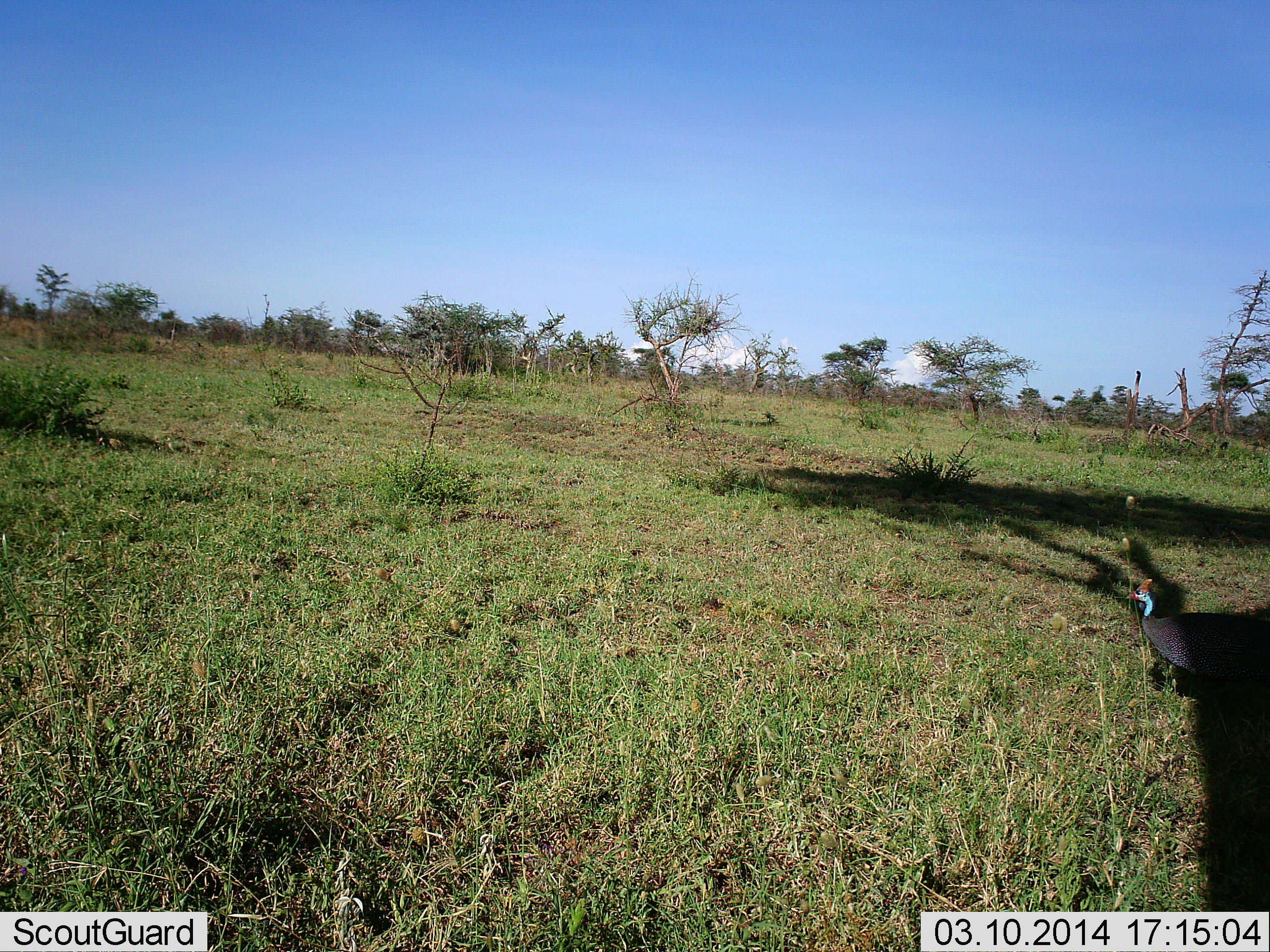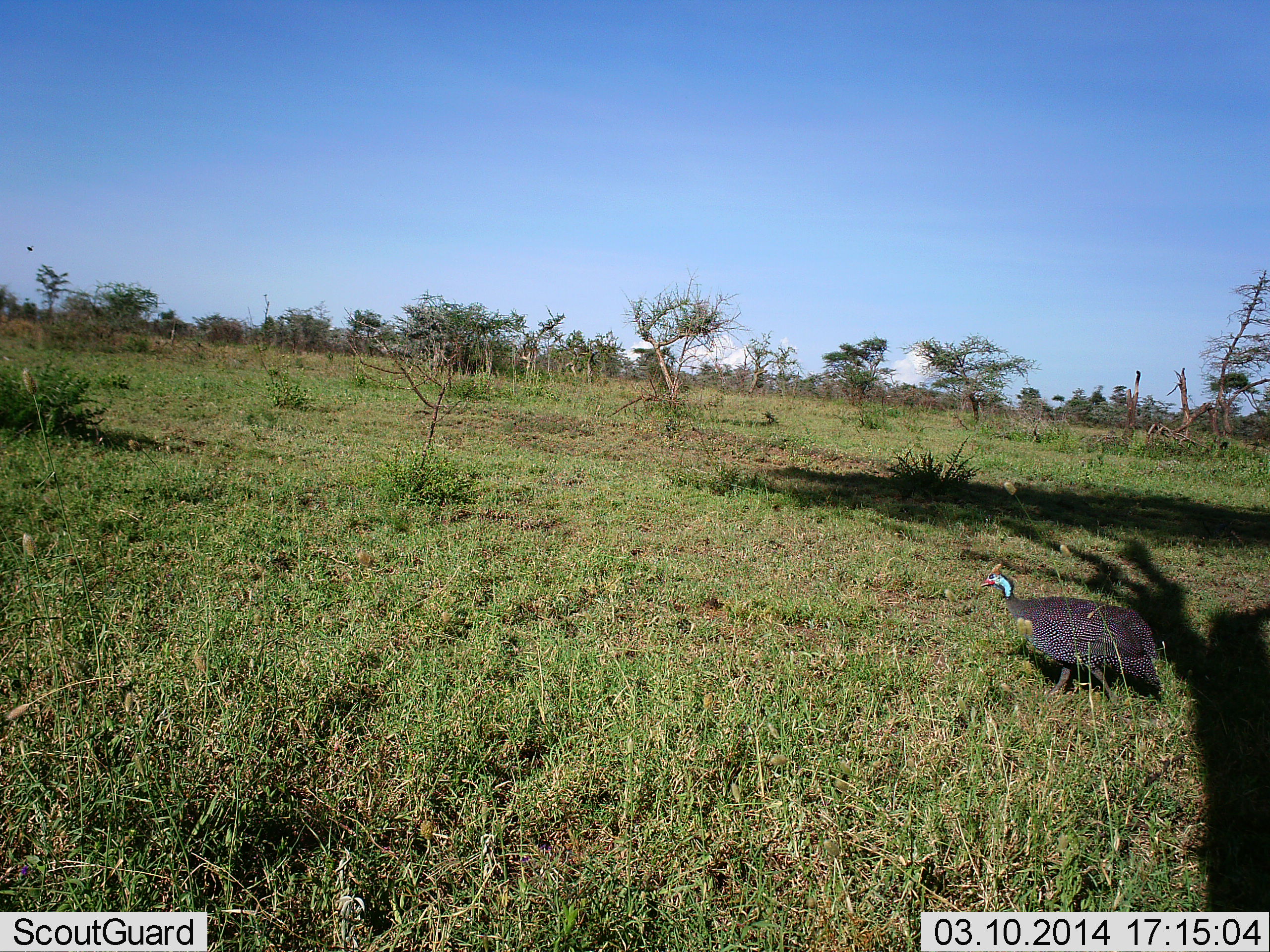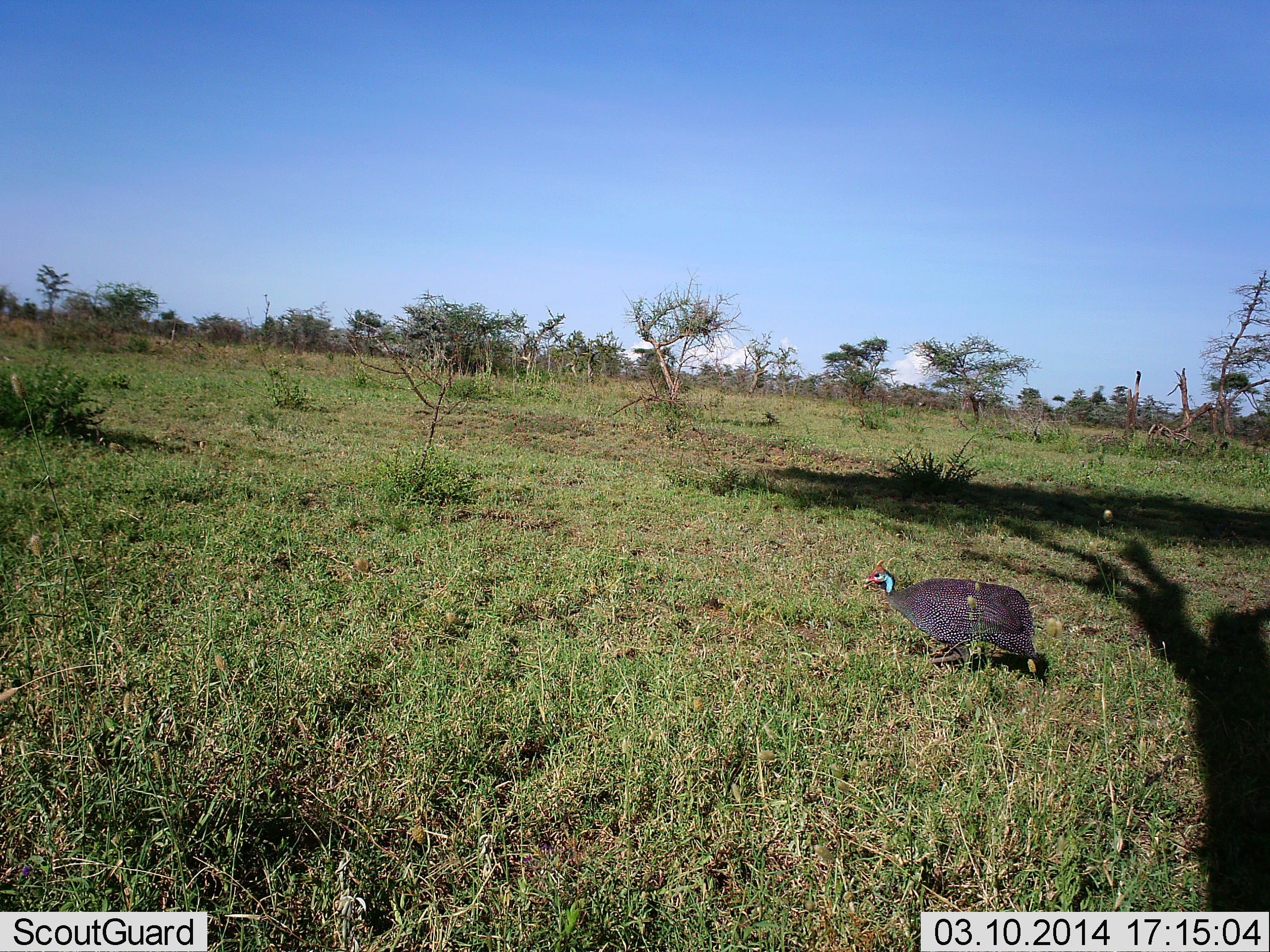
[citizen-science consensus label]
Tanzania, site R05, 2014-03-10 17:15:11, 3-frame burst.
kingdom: Animalia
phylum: Chordata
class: Aves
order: Galliformes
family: Numididae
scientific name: Numididae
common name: guinea fowl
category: guineafowl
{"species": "guineafowl (guinea fowl) (Numididae)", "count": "1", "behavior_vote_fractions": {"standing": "0%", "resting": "0%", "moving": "100%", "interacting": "0%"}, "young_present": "0%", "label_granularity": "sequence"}